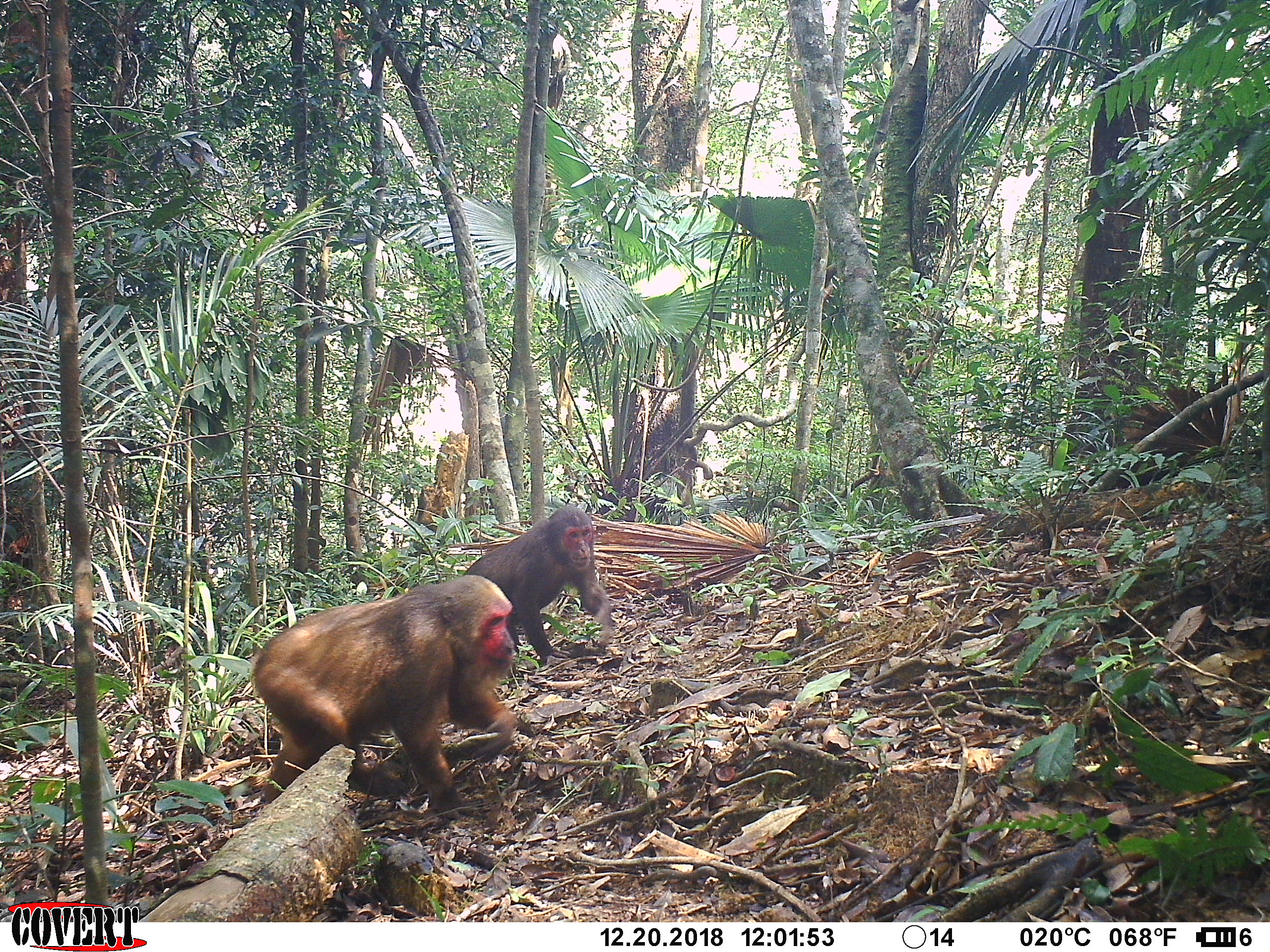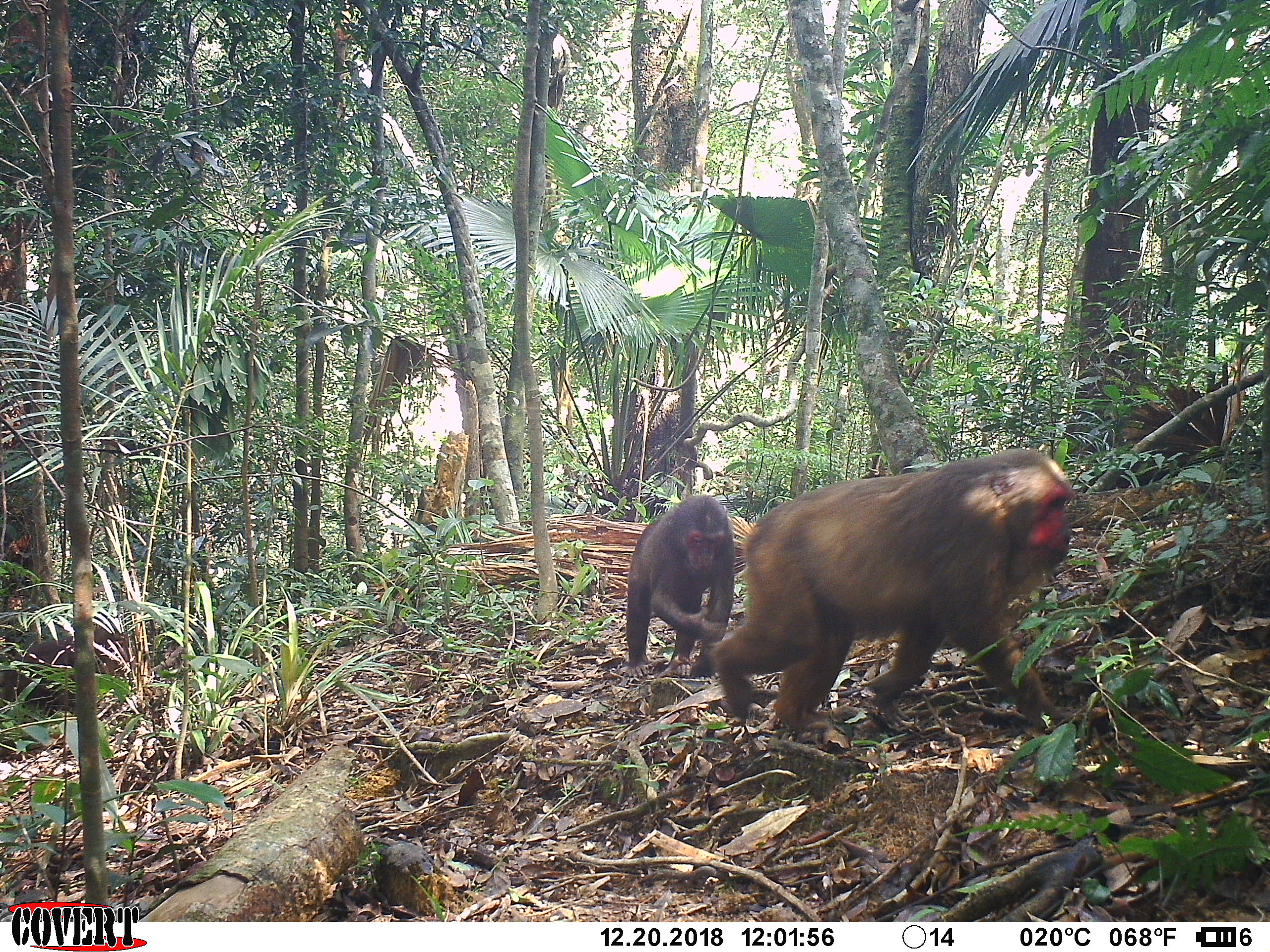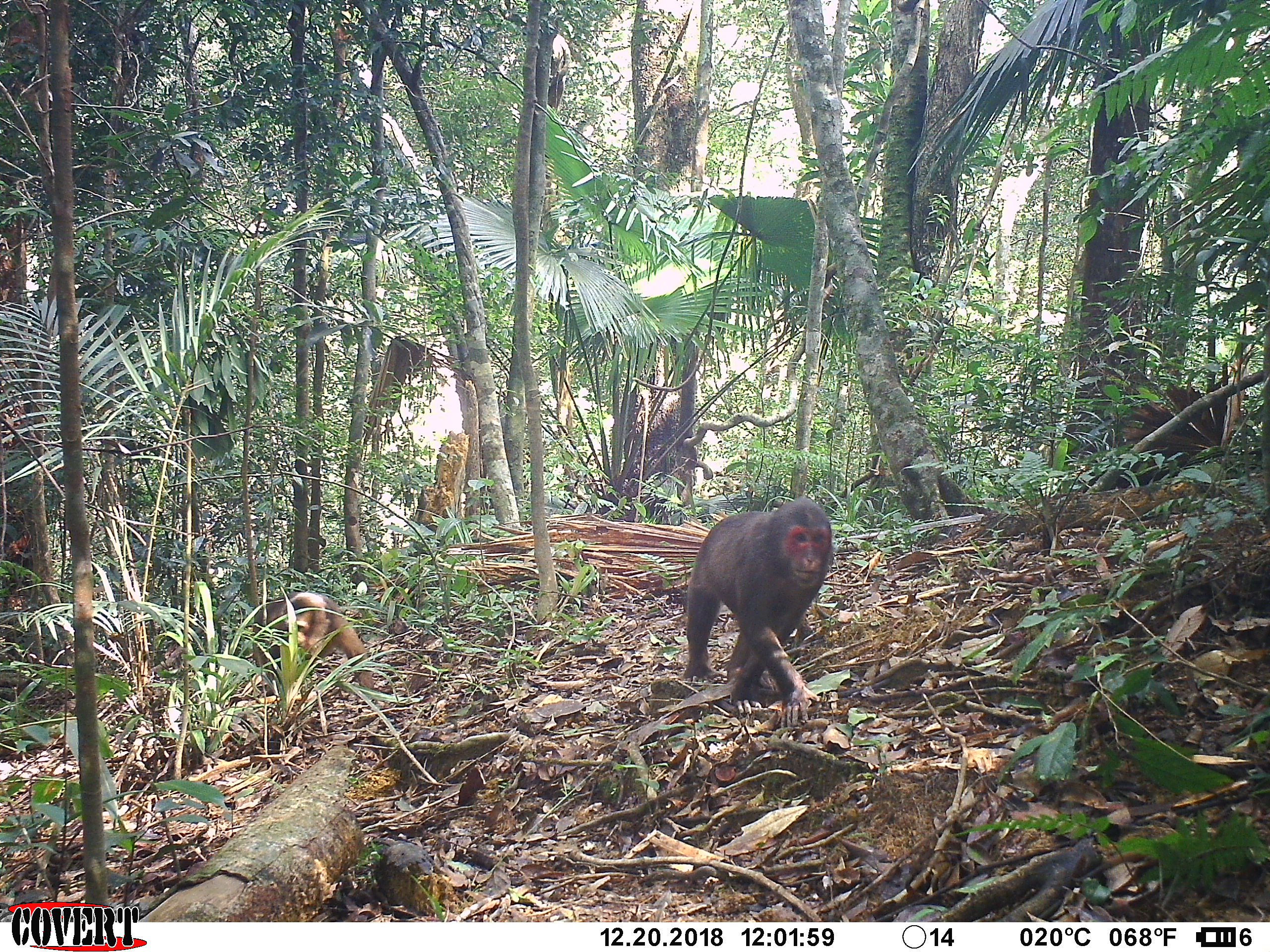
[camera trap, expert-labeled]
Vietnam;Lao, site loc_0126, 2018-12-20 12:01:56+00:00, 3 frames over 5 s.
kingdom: Animalia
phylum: Chordata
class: Mammalia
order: Primates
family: Cercopithecidae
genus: Macaca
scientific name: Macaca arctoides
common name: stump-tailed macaque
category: stump tailed macaque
Stump tailed macaque (stump-tailed macaque) (Macaca arctoides). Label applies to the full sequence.